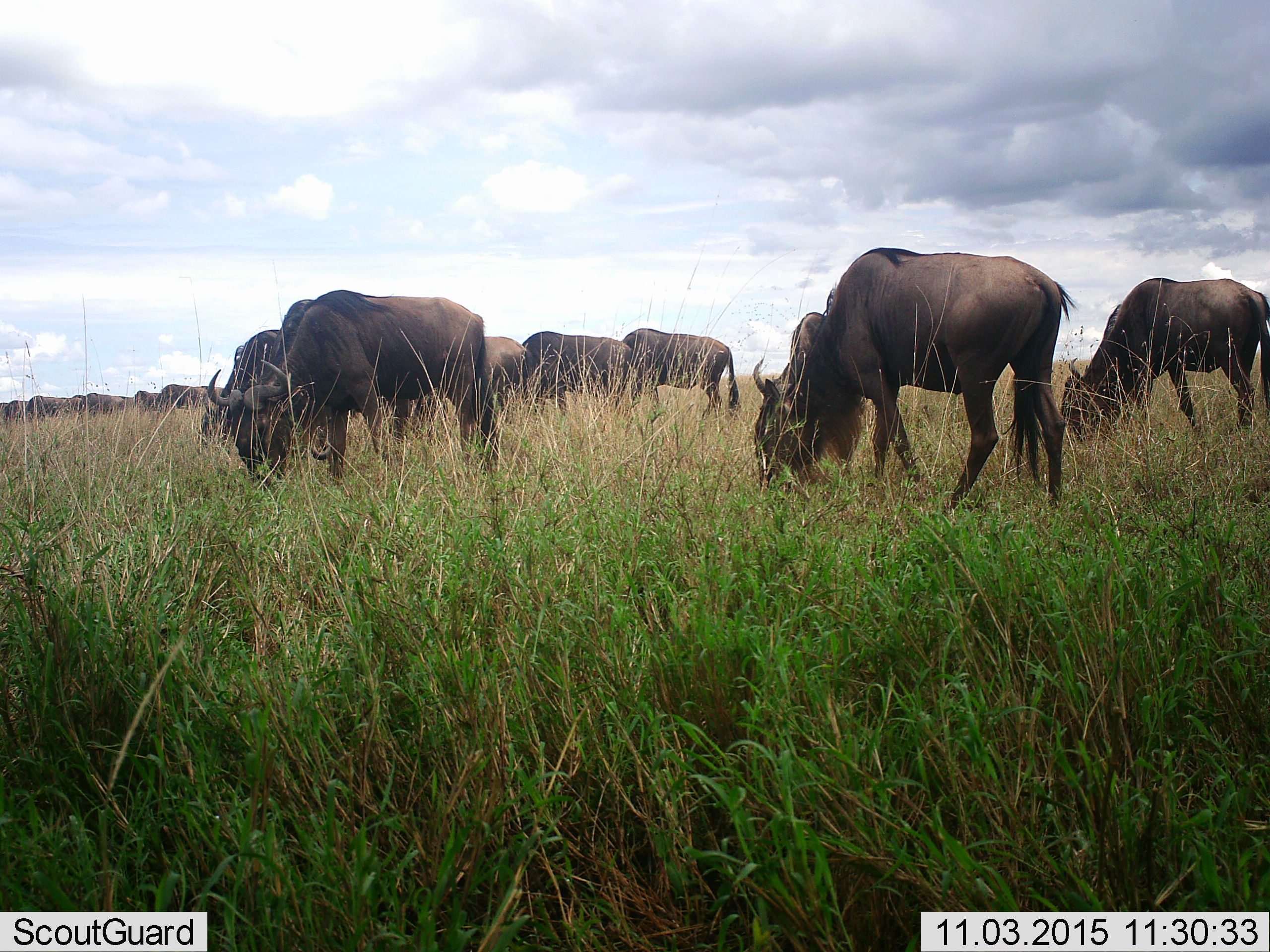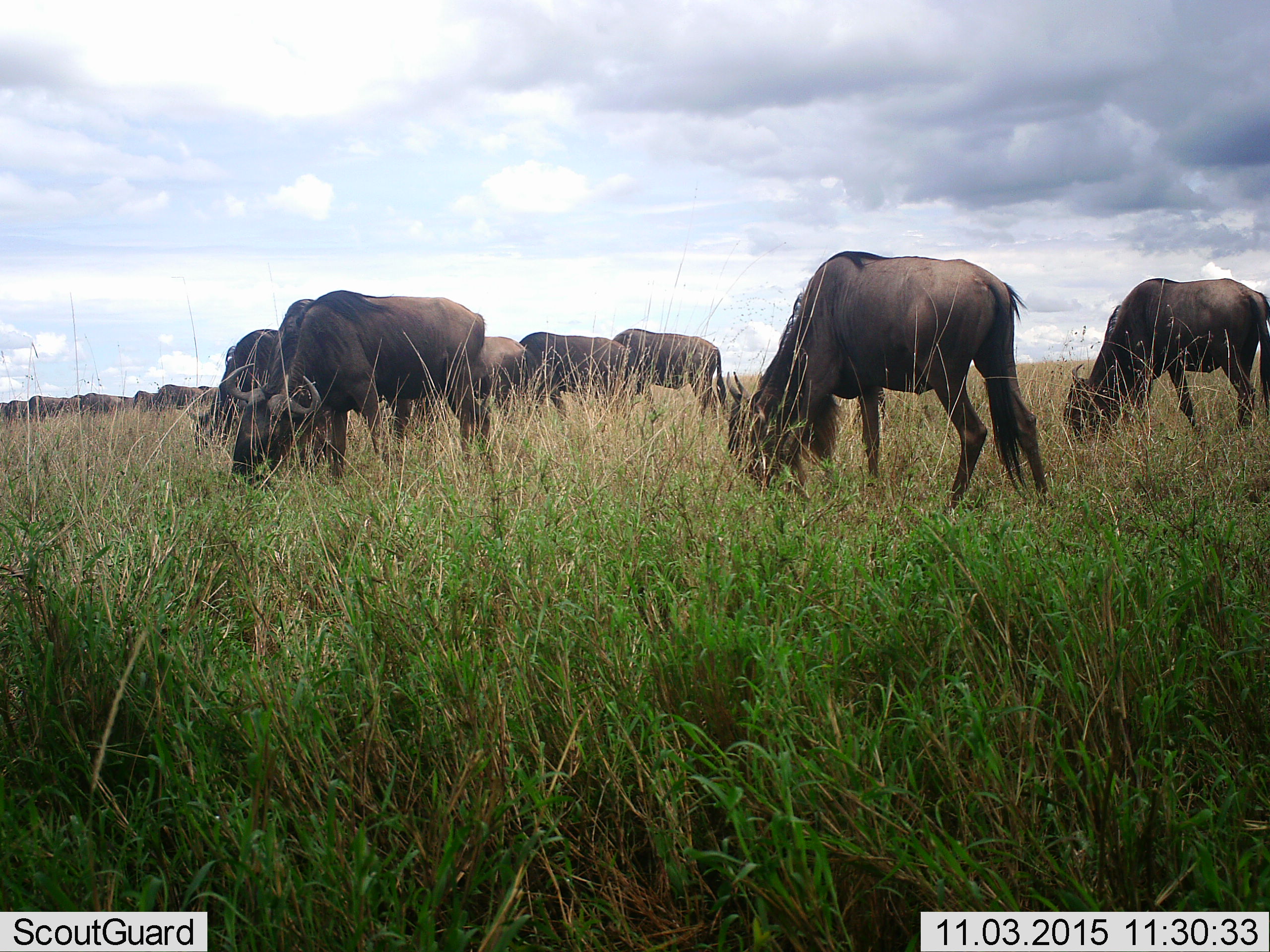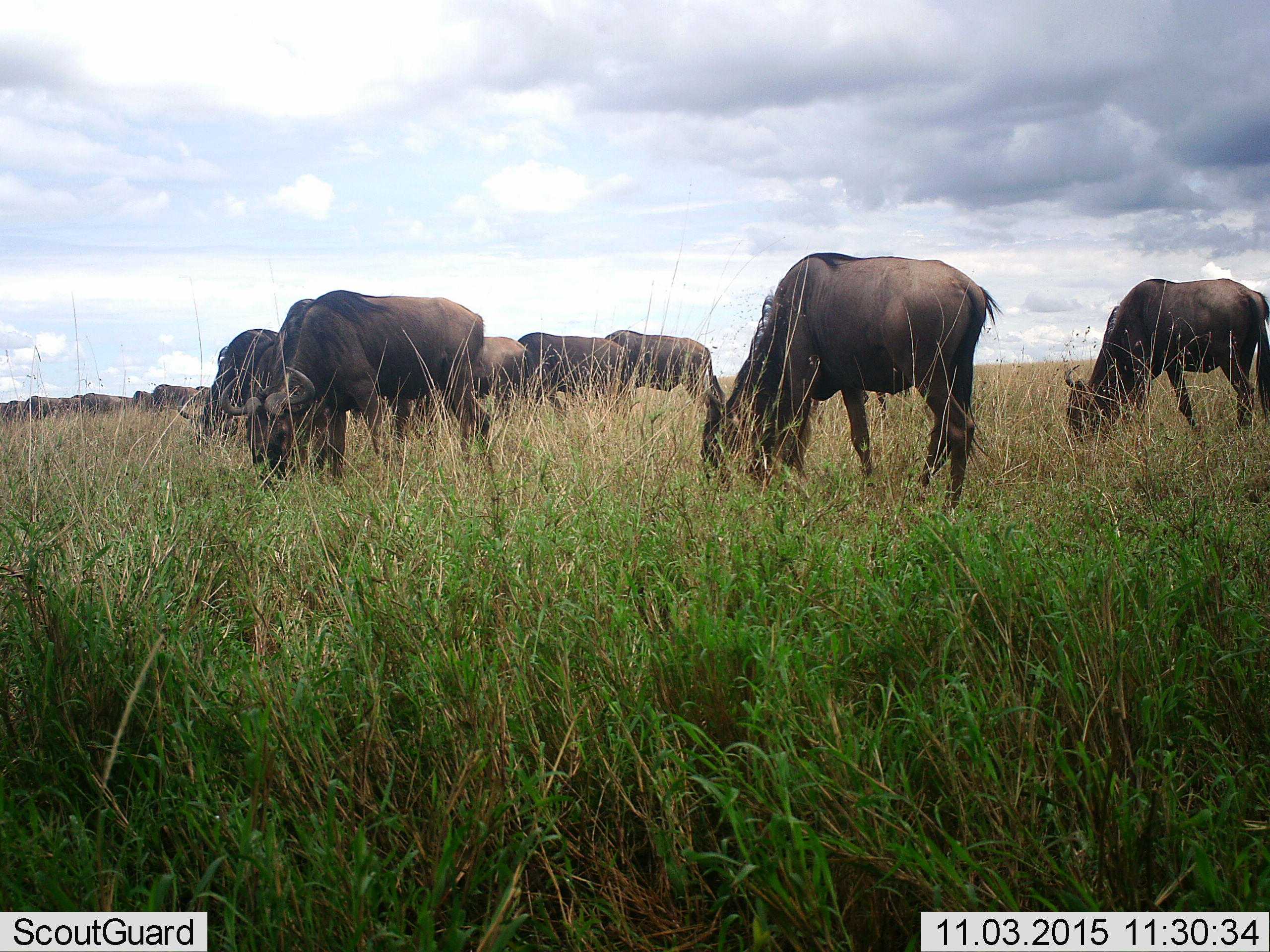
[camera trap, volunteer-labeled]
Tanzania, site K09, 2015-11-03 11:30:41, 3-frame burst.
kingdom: Animalia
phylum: Chordata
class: Mammalia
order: Artiodactyla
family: Bovidae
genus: Connochaetes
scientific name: Connochaetes taurinus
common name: blue wildebeest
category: wildebeest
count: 11-50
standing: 33%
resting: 0%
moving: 11%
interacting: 0%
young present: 0%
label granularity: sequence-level